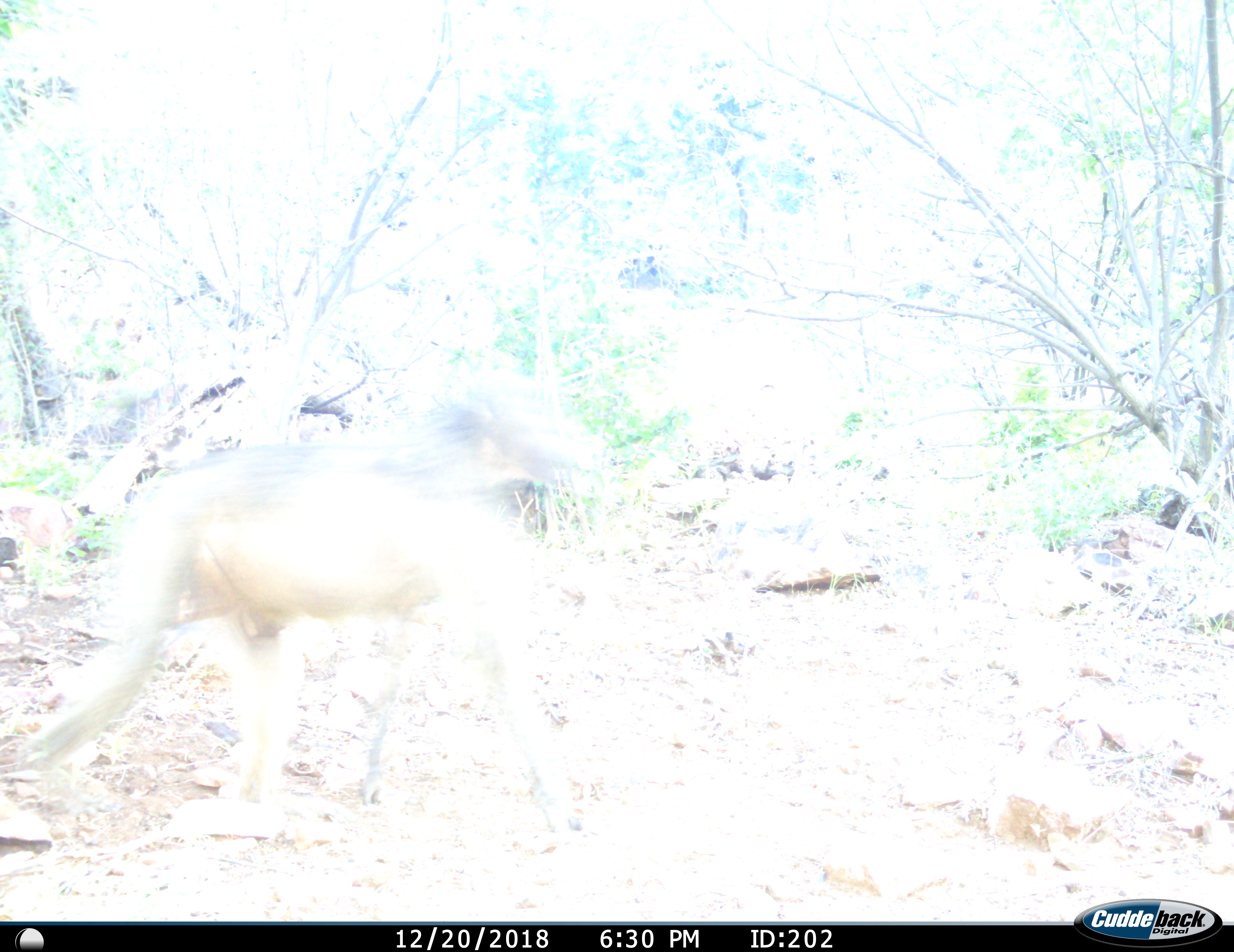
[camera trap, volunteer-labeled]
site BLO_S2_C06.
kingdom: Animalia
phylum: Chordata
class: Mammalia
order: Primates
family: Cercopithecidae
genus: Papio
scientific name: Papio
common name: baboon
Baboon (Papio), count 1. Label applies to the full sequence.